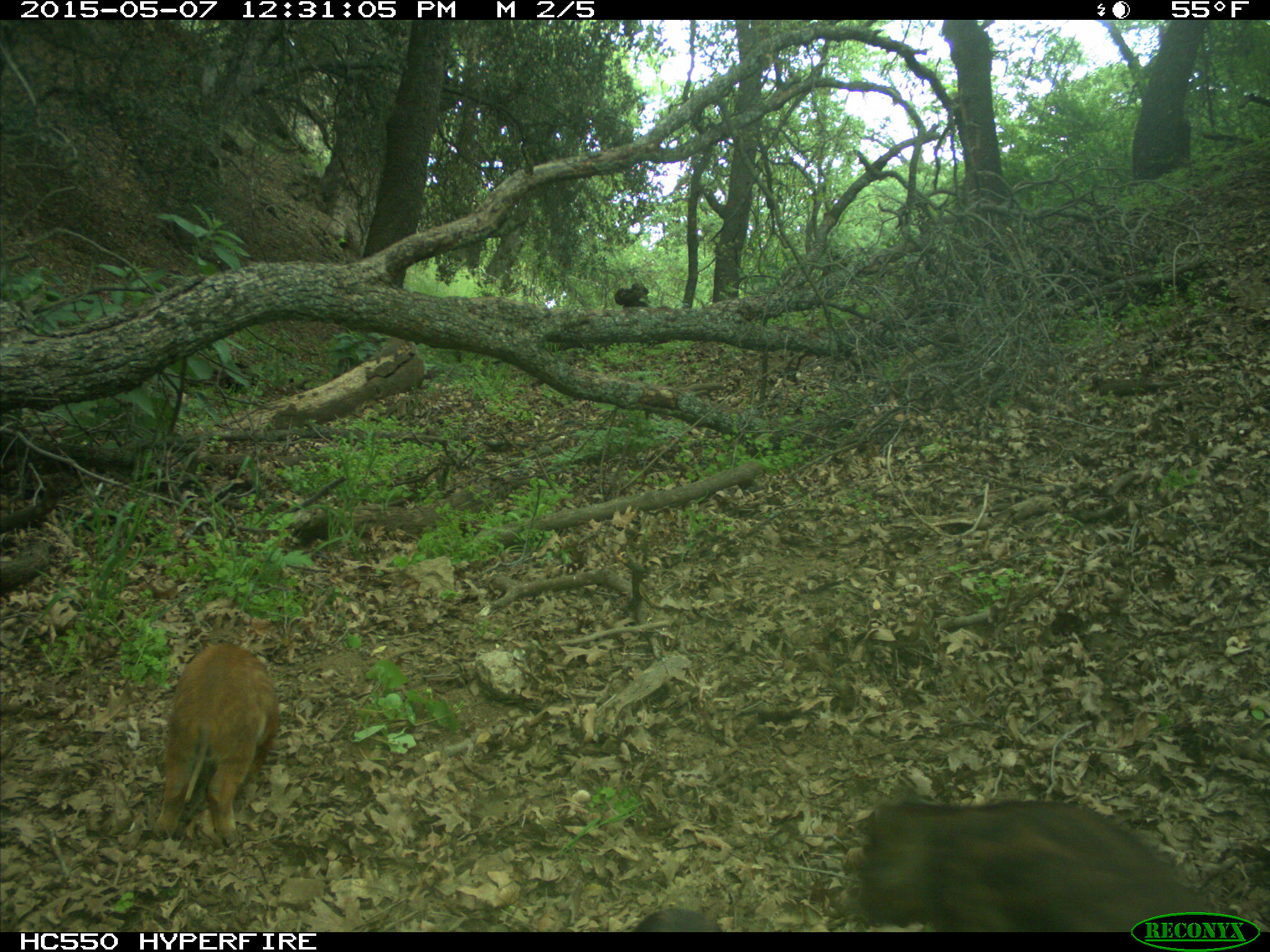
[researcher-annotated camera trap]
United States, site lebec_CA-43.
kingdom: Animalia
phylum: Chordata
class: Mammalia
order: Artiodactyla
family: Suidae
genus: Sus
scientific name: Sus scrofa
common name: wild boar